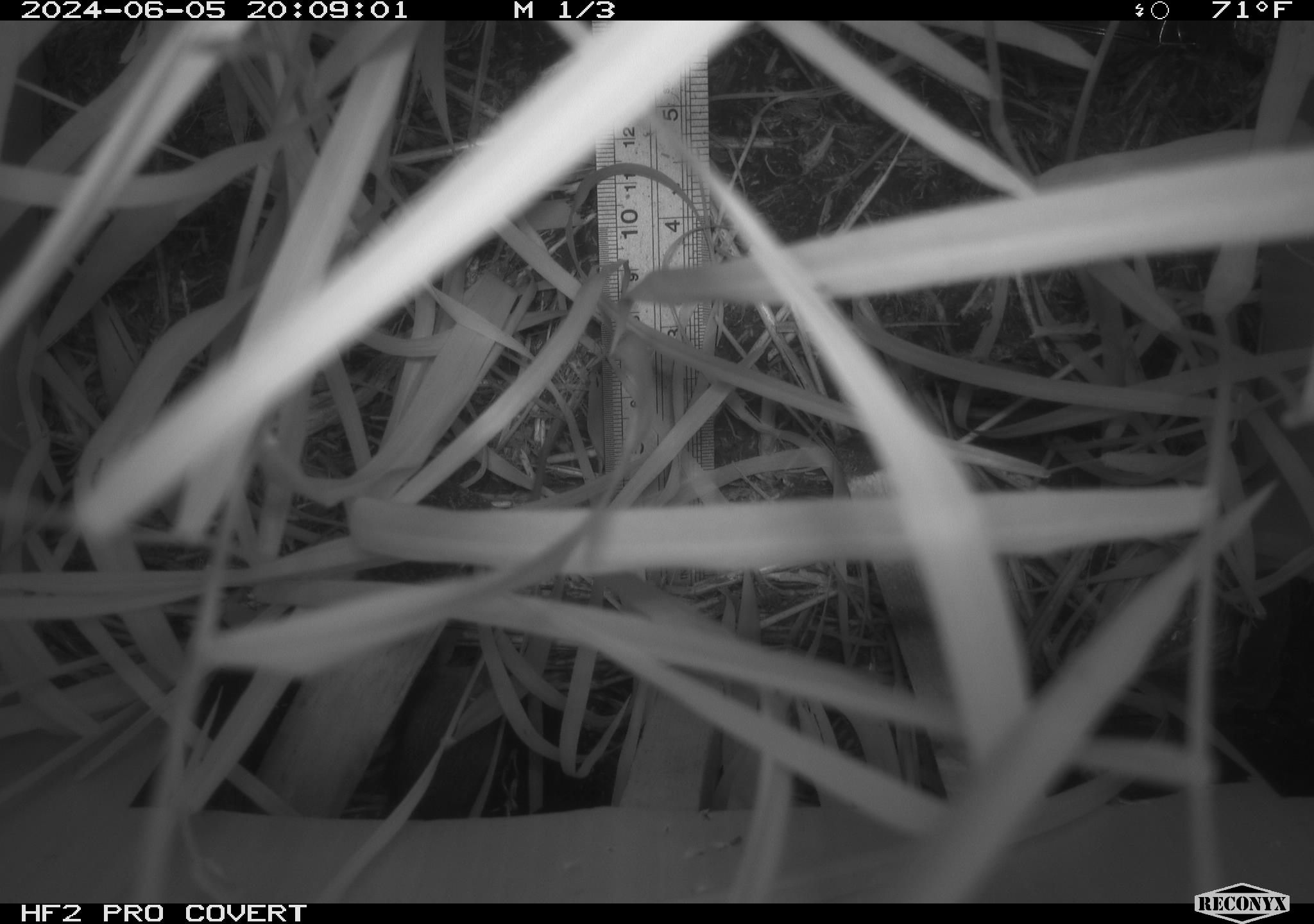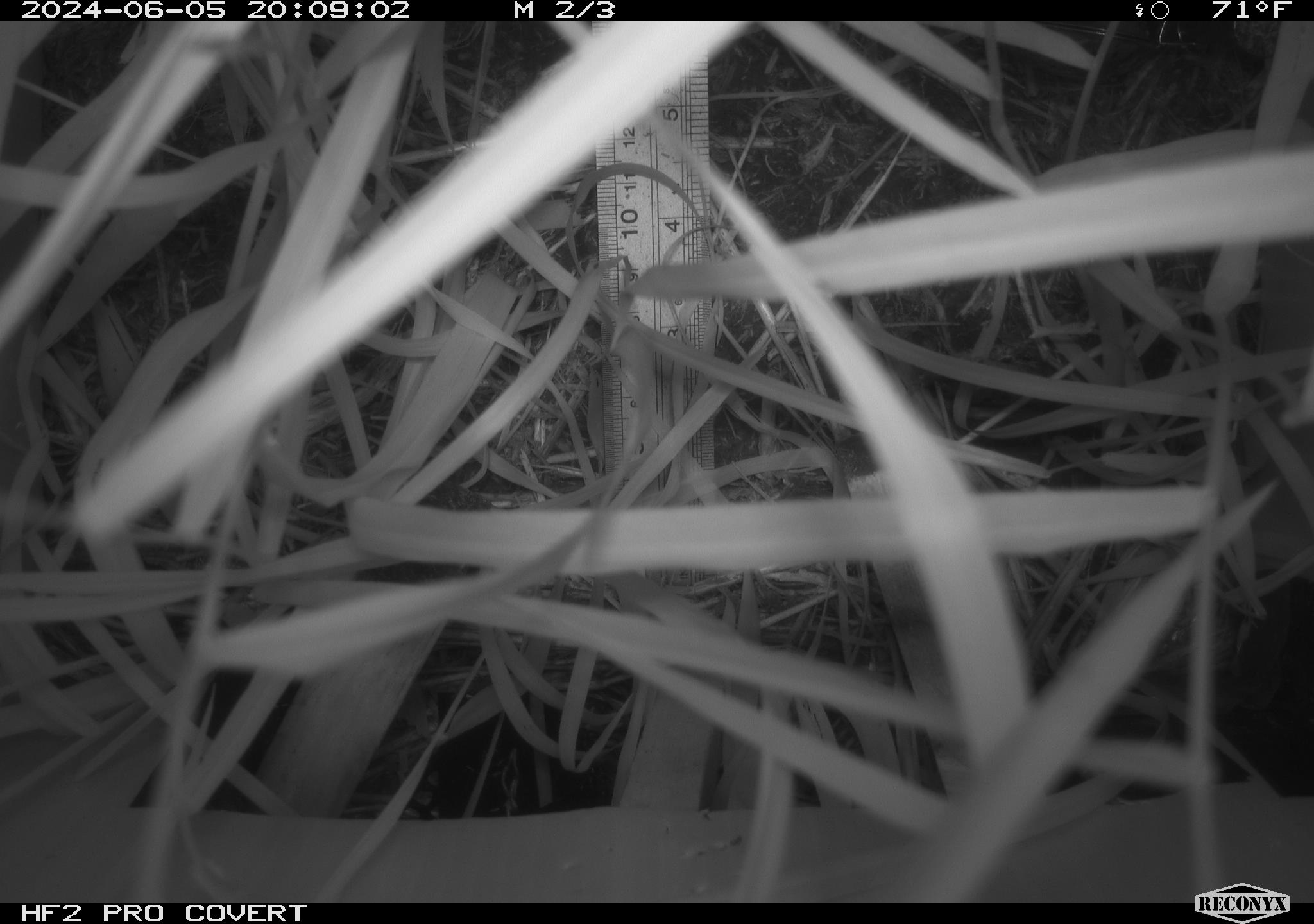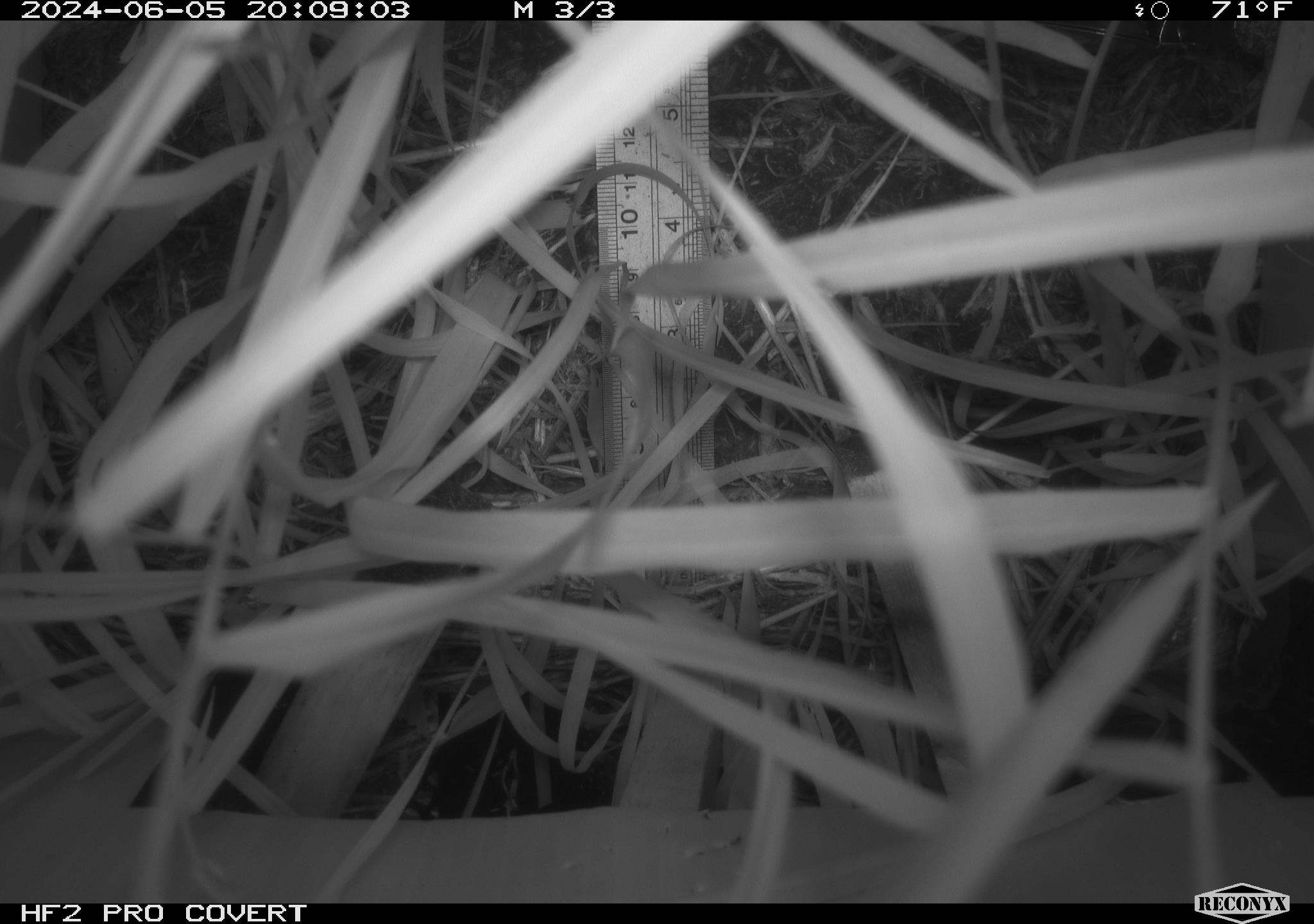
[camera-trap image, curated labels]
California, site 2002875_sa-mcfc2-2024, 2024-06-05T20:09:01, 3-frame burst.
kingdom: Animalia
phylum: Chordata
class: Mammalia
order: Rodentia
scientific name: Rodentia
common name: rodent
Rodent (Rodentia).